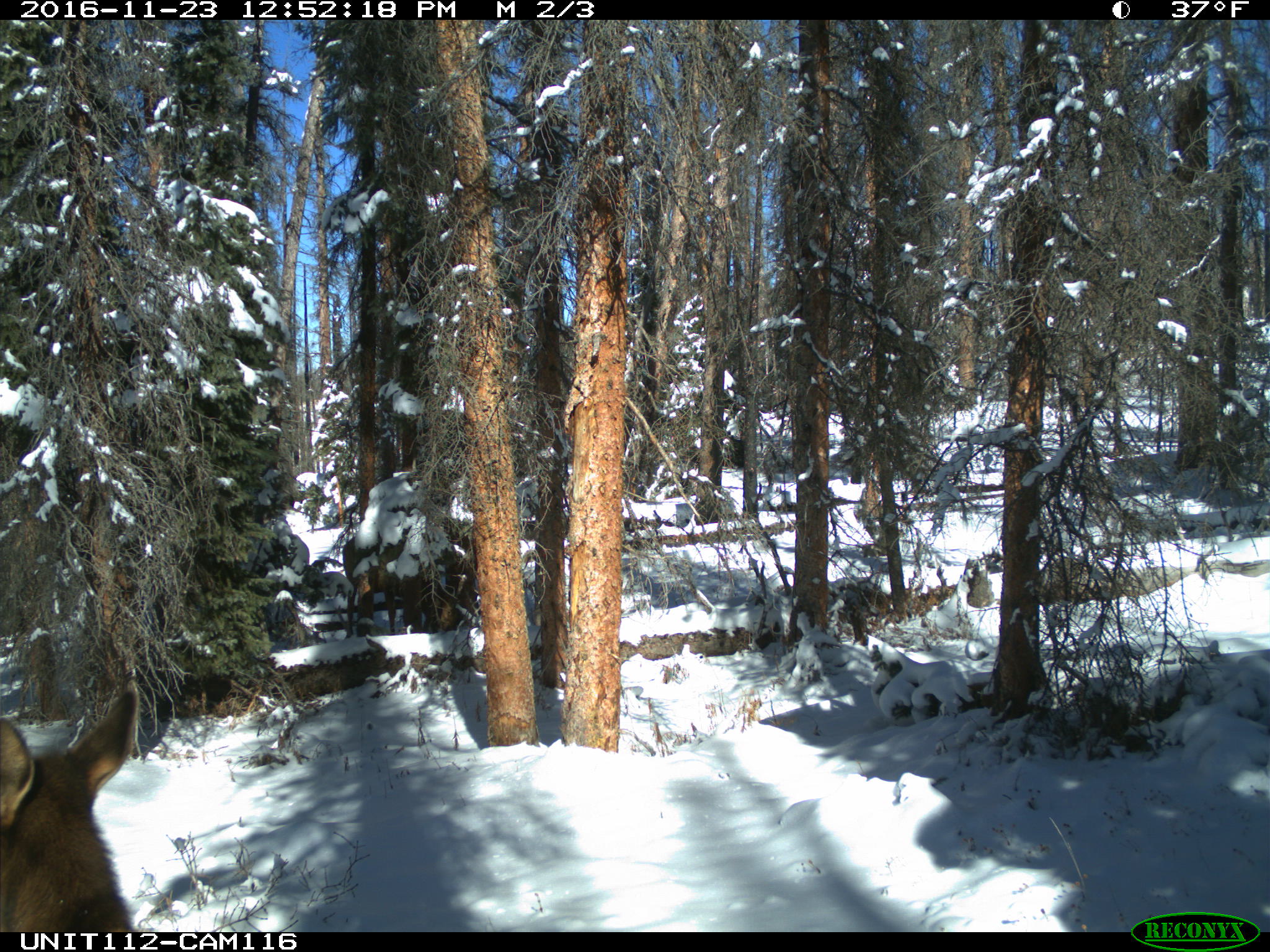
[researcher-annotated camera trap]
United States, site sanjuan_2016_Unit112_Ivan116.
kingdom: Animalia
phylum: Chordata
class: Mammalia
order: Artiodactyla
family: Cervidae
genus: Cervus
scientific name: Cervus elaphus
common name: red deer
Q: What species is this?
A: Cervus elaphus (red deer).